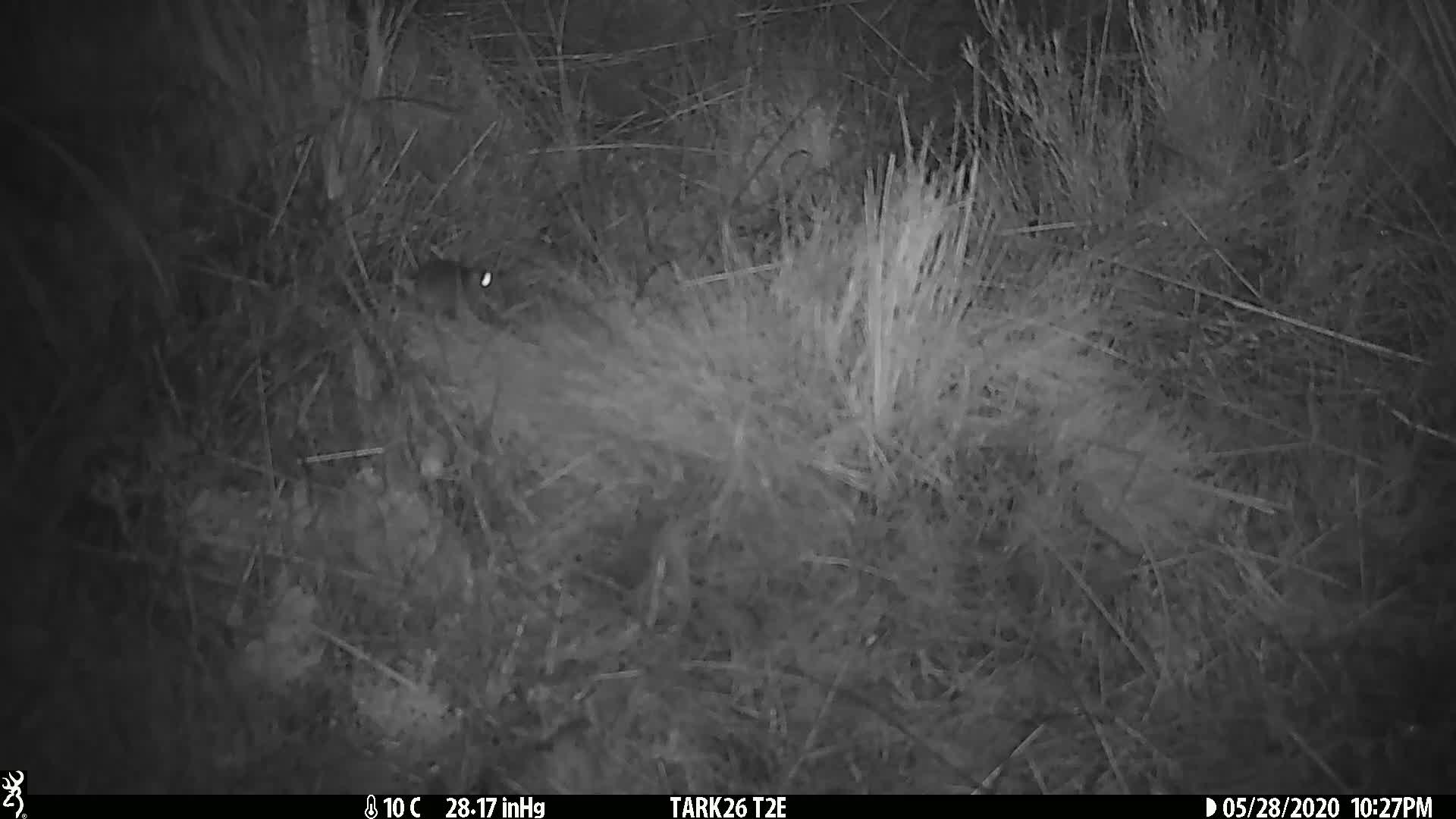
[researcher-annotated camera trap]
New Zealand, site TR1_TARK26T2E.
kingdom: Animalia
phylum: Chordata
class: Mammalia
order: Rodentia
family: Muridae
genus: Mus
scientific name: Mus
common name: mouse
Mouse (Mus).